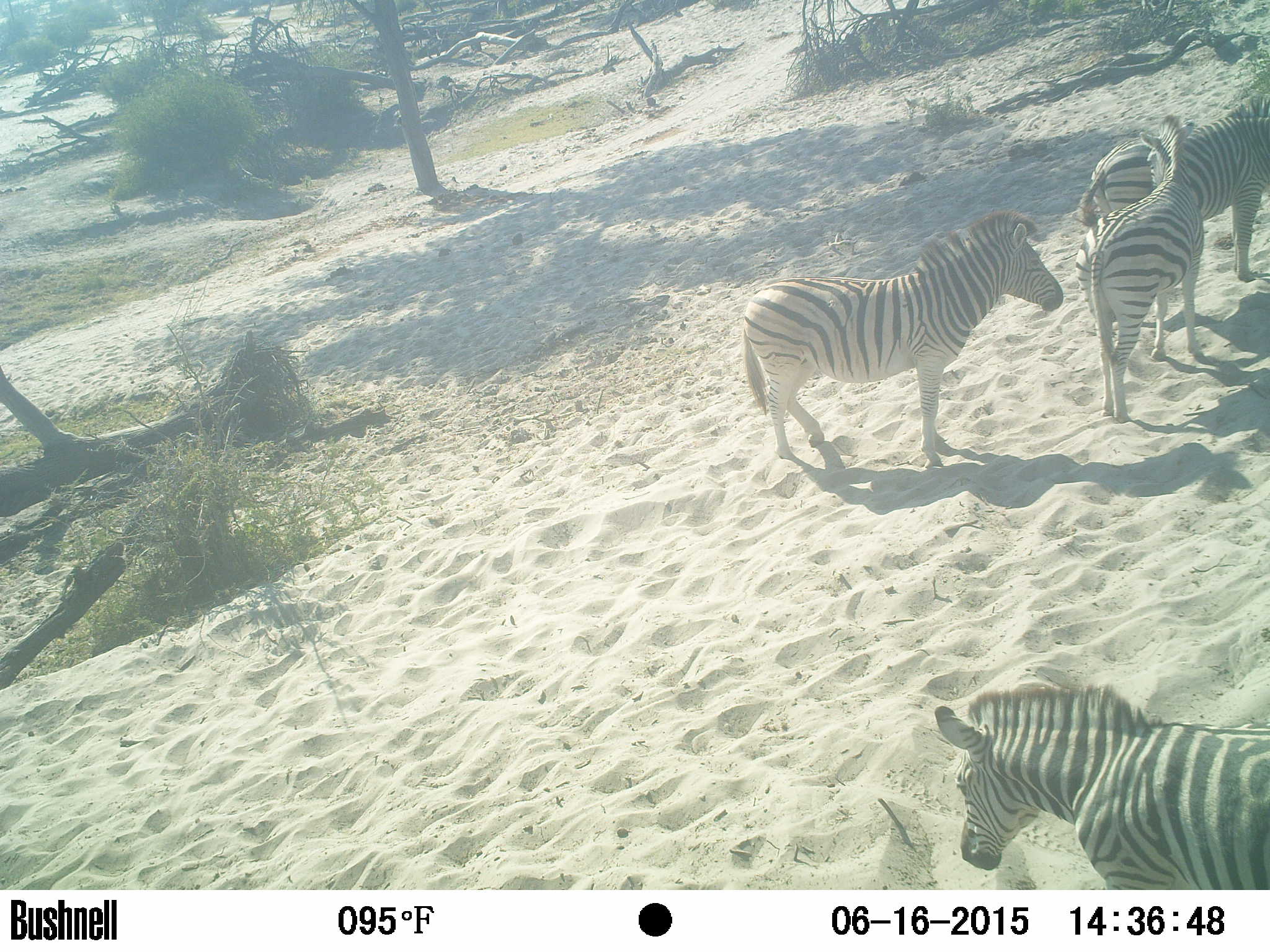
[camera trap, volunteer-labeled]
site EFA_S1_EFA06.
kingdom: Animalia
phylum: Chordata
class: Mammalia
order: Perissodactyla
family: Equidae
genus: Equus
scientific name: Equus quagga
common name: plains zebra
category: zebraplains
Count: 4.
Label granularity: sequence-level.